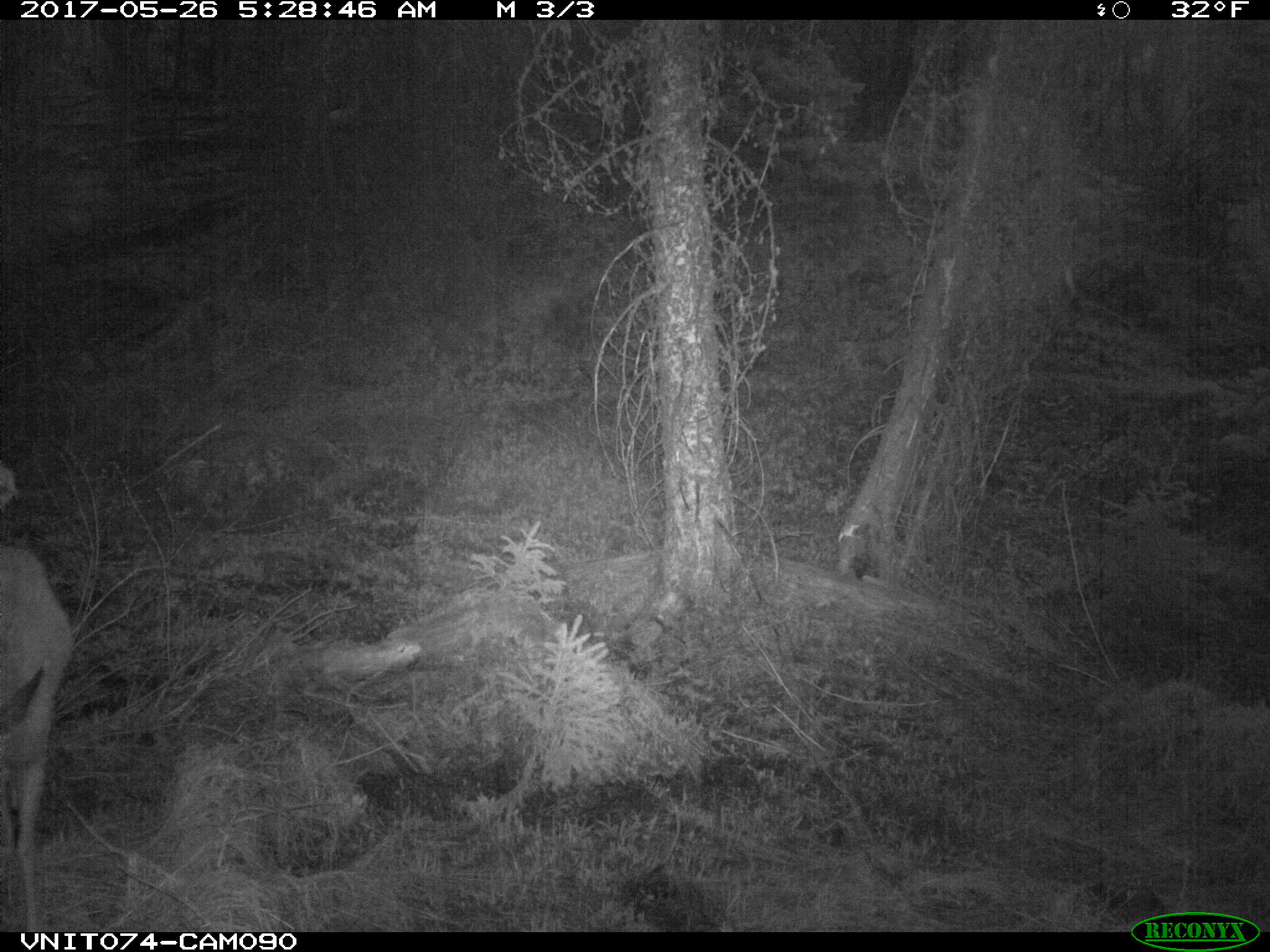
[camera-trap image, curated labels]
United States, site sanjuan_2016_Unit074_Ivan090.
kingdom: Animalia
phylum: Chordata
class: Mammalia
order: Artiodactyla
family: Cervidae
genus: Odocoileus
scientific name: Odocoileus hemionus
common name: mule deer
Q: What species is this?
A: Odocoileus hemionus (mule deer).